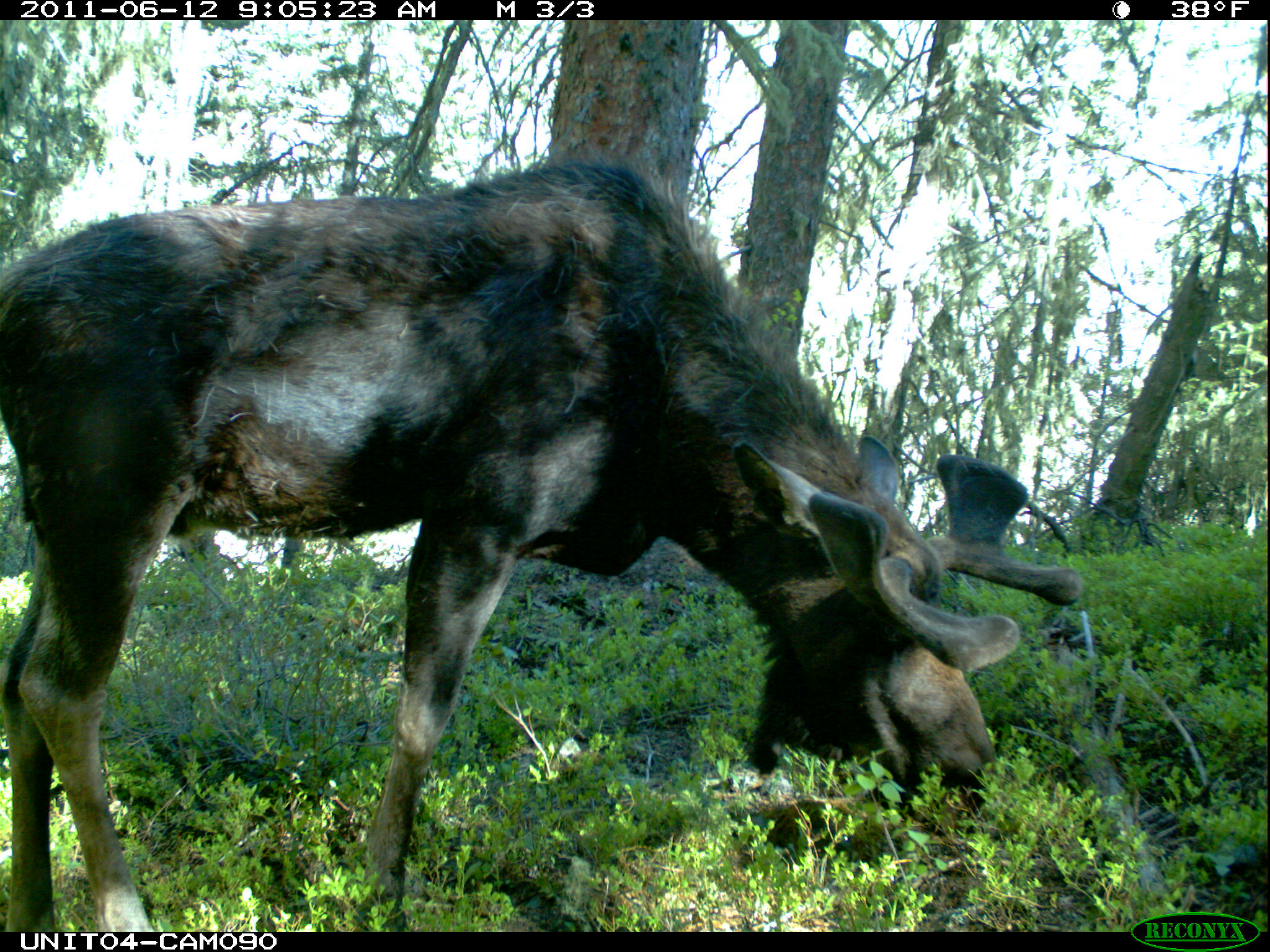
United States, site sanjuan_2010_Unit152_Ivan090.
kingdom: Animalia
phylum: Chordata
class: Mammalia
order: Artiodactyla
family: Cervidae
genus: Alces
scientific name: Alces alces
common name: moose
Alces alces (moose).